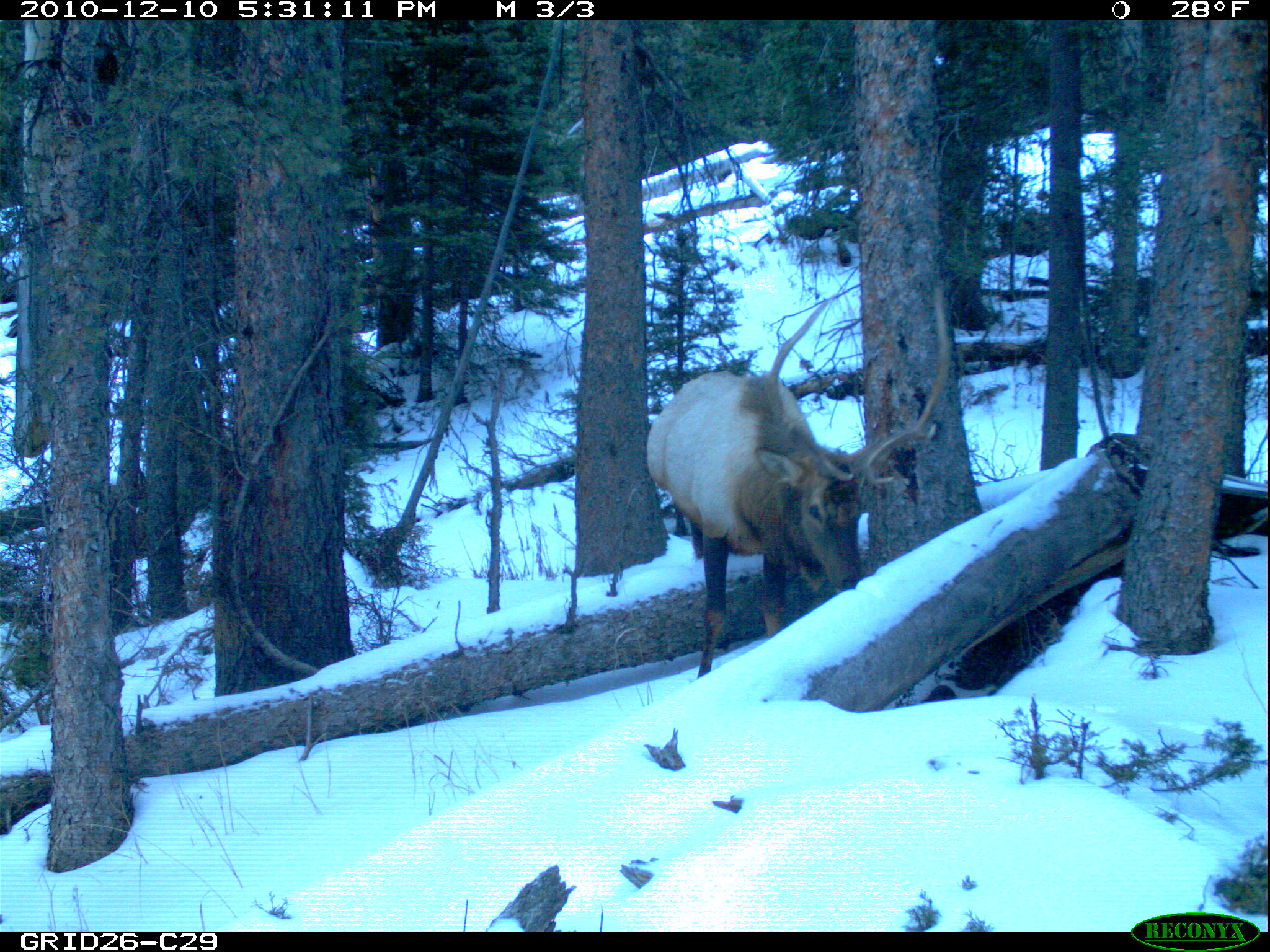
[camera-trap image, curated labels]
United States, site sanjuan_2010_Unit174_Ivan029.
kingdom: Animalia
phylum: Chordata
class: Mammalia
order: Artiodactyla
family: Cervidae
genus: Cervus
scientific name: Cervus elaphus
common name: red deer